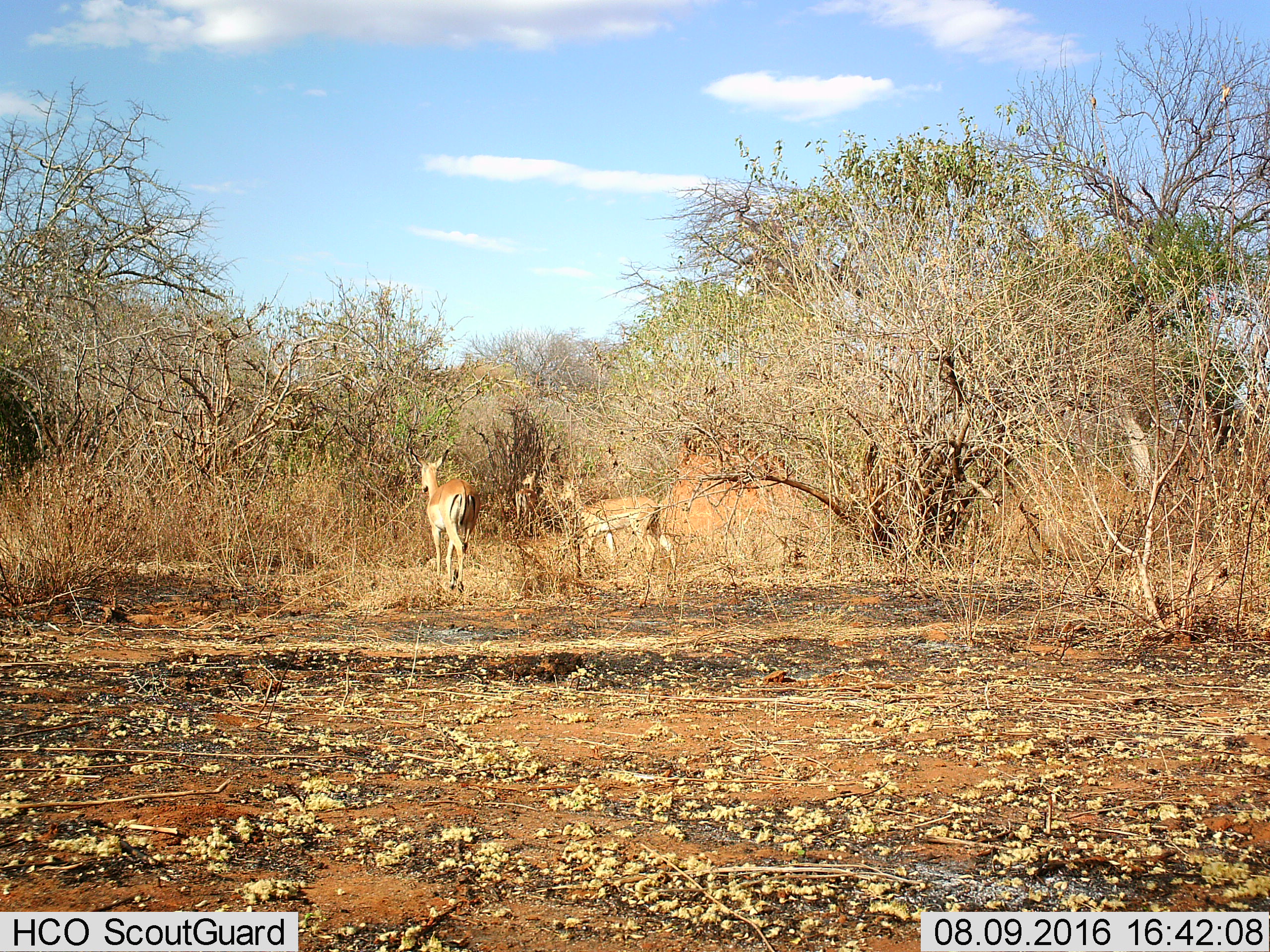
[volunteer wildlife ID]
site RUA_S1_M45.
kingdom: Animalia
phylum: Chordata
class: Mammalia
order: Artiodactyla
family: Bovidae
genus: Aepyceros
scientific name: Aepyceros melampus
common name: impala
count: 3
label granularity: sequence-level